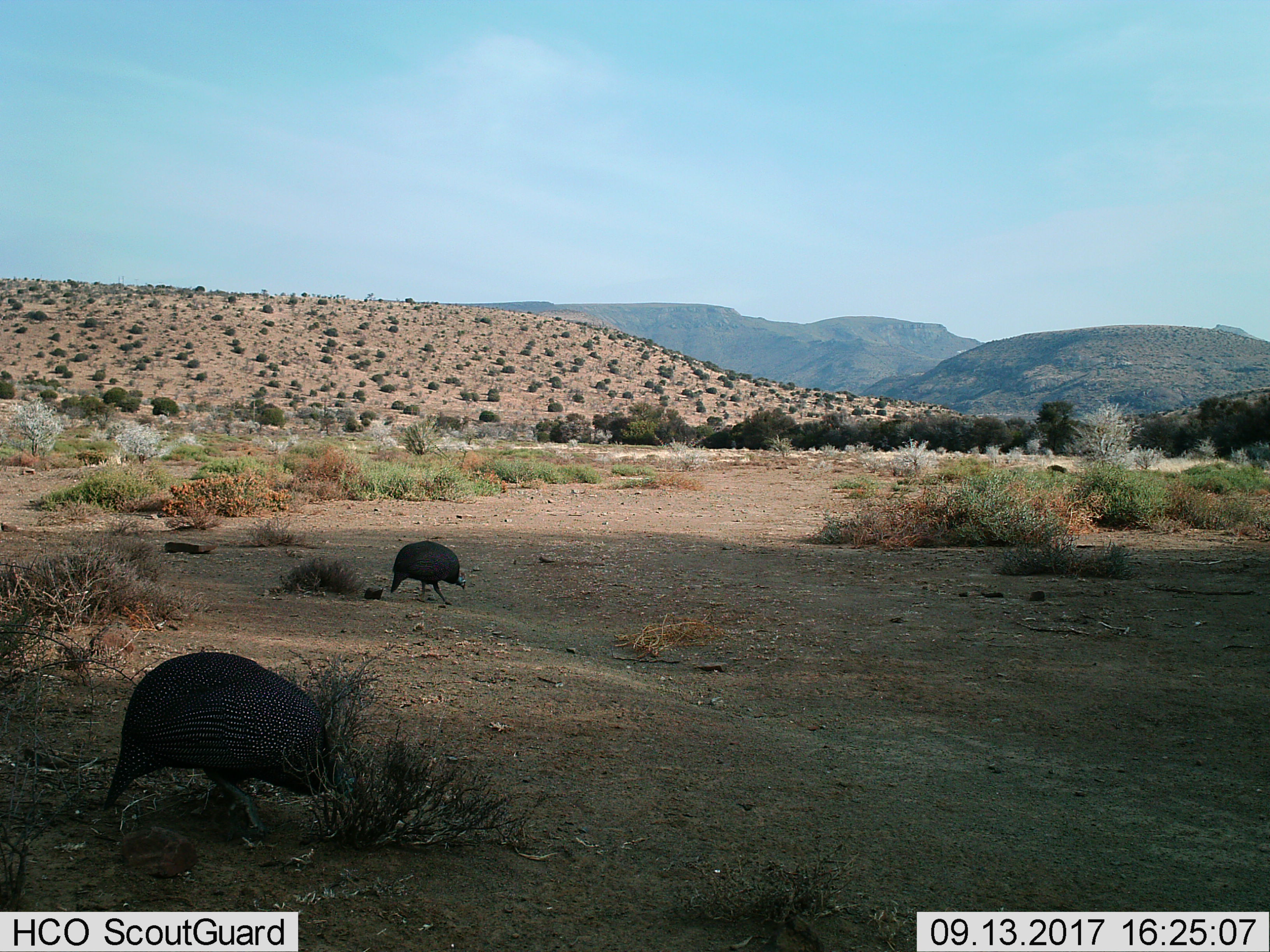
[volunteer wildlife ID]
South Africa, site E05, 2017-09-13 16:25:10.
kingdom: Animalia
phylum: Chordata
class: Aves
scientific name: Aves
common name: bird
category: birdother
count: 2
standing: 12%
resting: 0%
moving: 0%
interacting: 0%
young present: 0%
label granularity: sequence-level